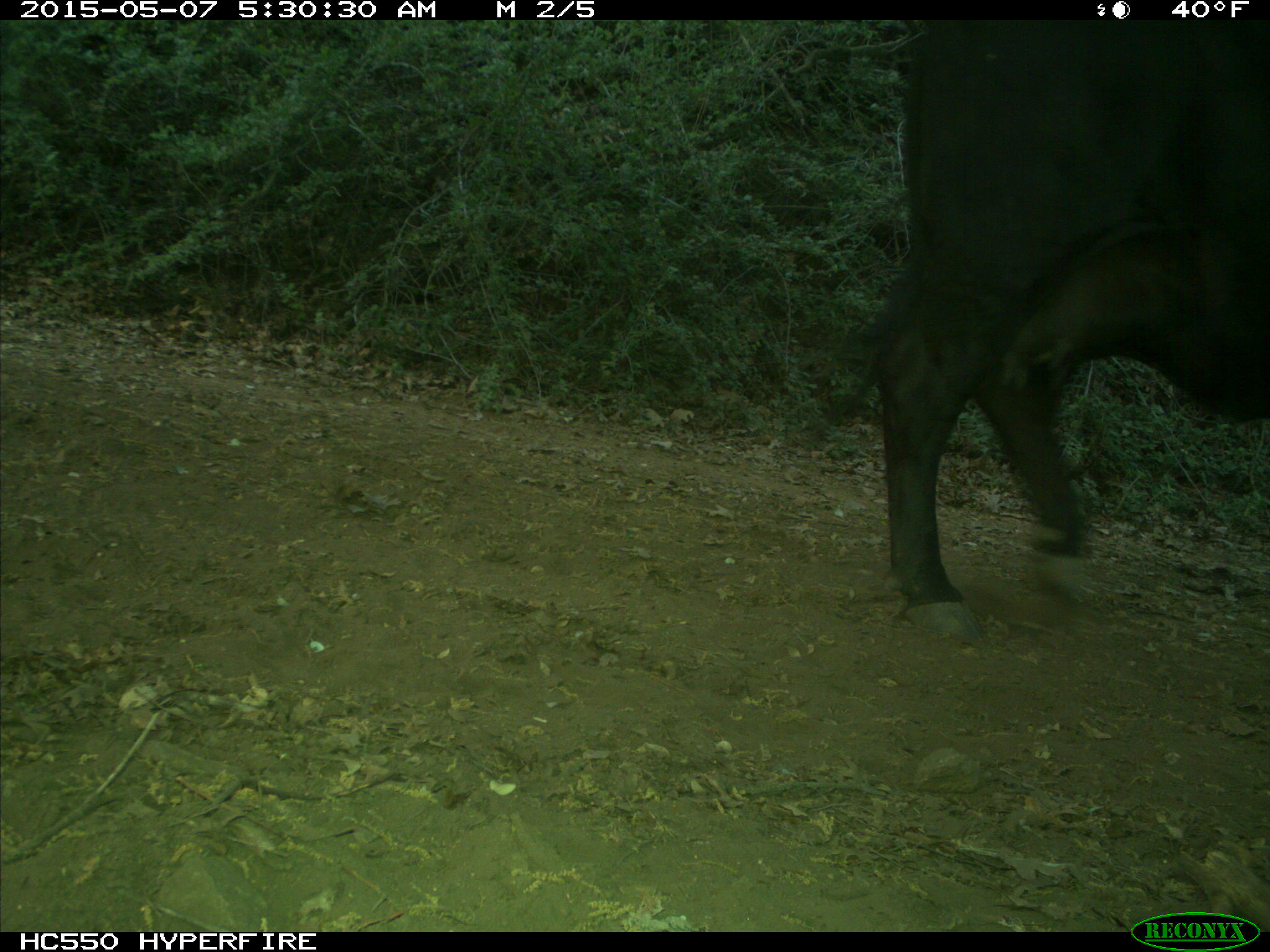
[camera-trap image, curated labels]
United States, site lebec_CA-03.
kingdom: Animalia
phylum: Chordata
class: Mammalia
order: Artiodactyla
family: Bovidae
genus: Bos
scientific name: Bos taurus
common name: domestic cow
Bos taurus (domestic cow).